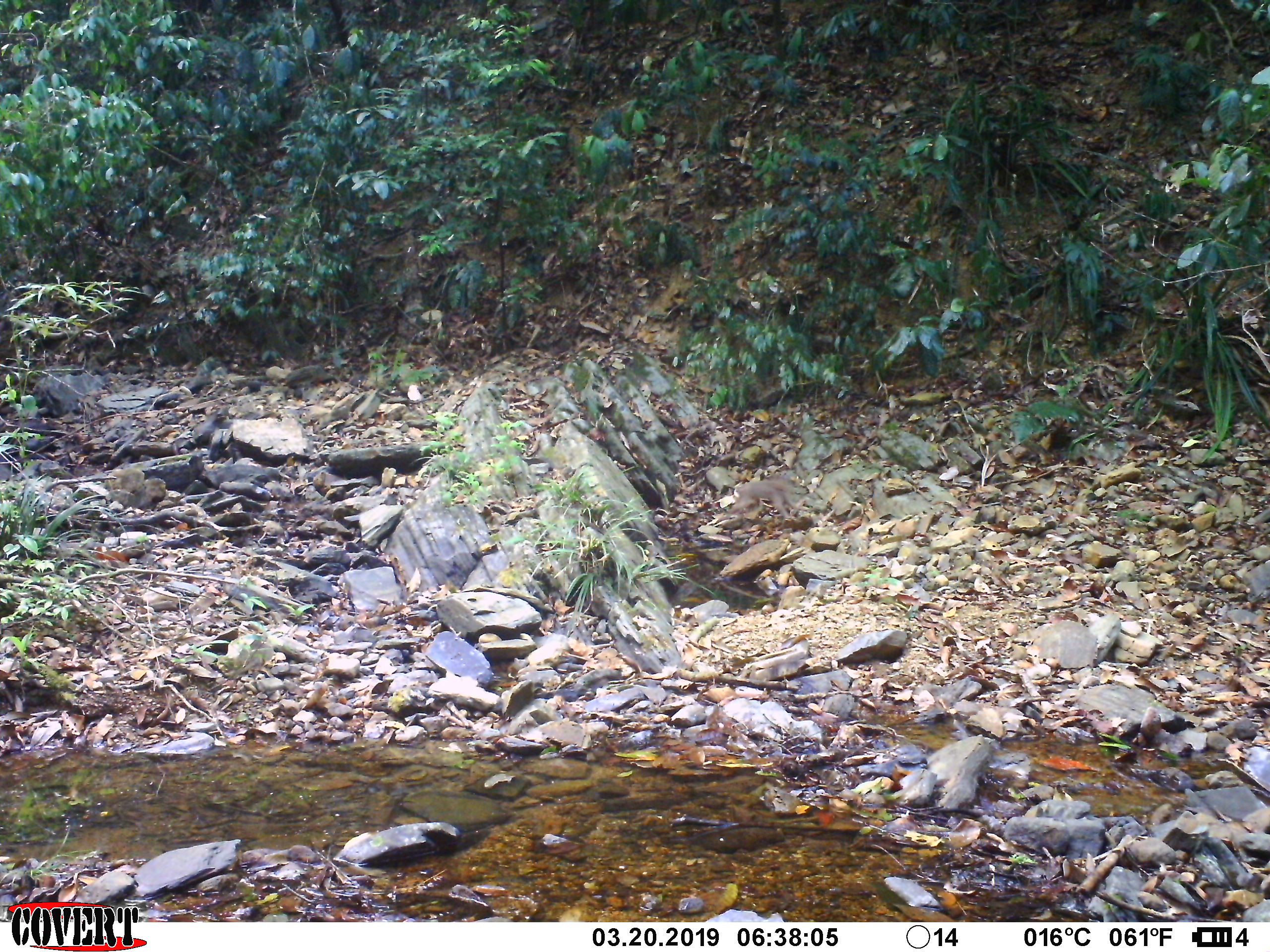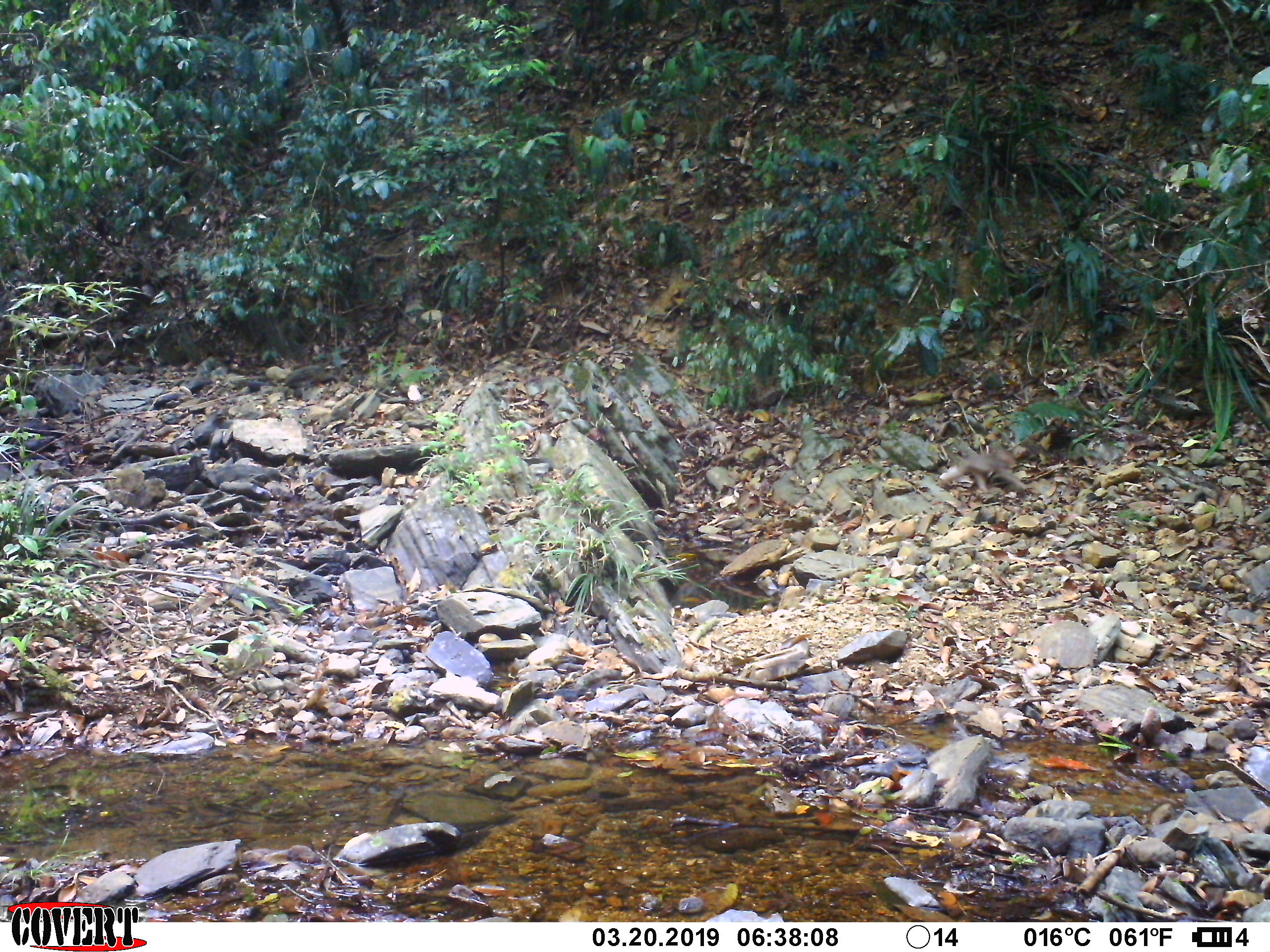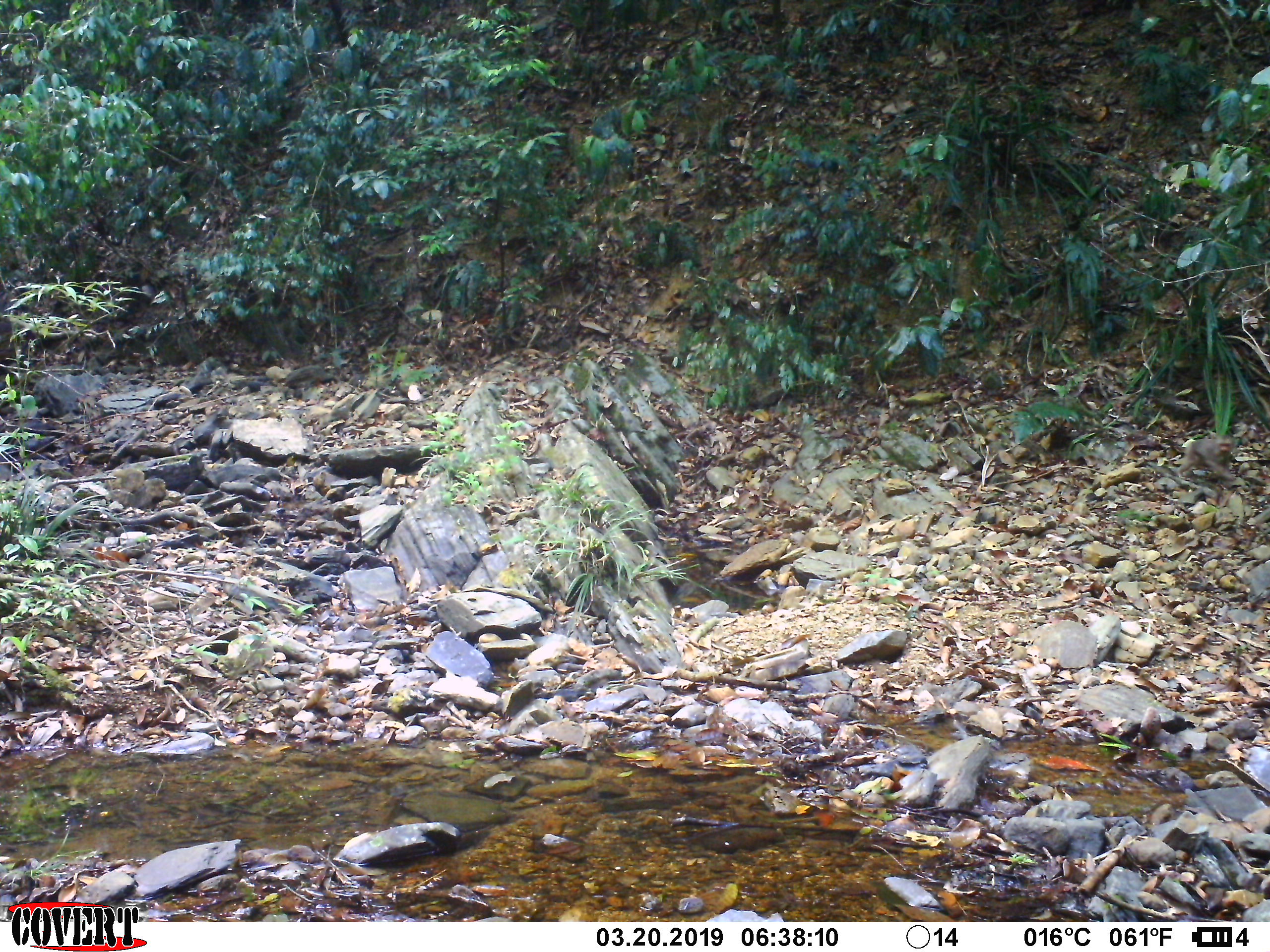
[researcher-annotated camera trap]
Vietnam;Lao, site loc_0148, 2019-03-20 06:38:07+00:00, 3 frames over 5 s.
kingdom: Animalia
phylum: Chordata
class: Mammalia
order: Primates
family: Cercopithecidae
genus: Macaca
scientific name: Macaca arctoides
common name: stump-tailed macaque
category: stump tailed macaque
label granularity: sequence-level